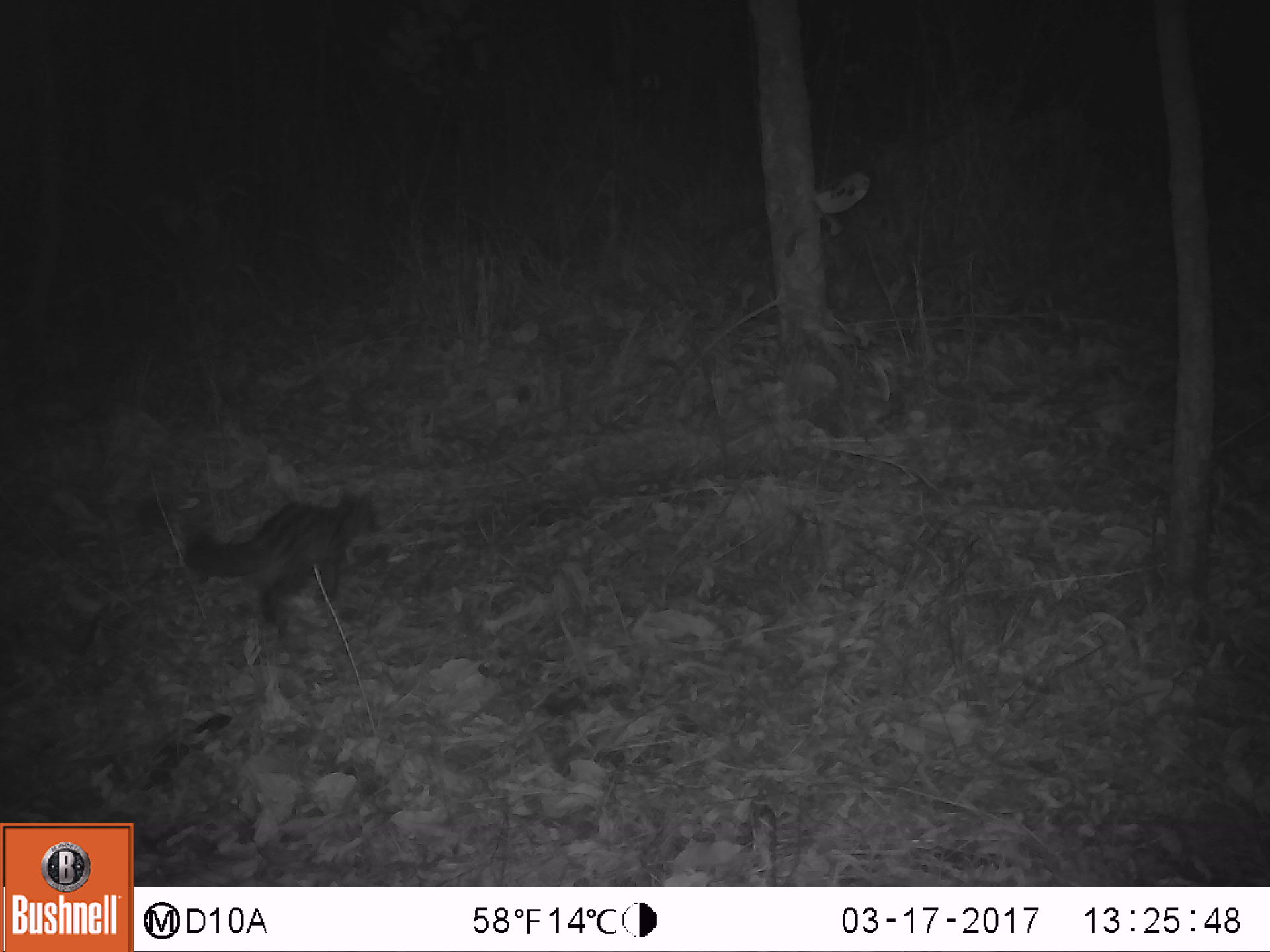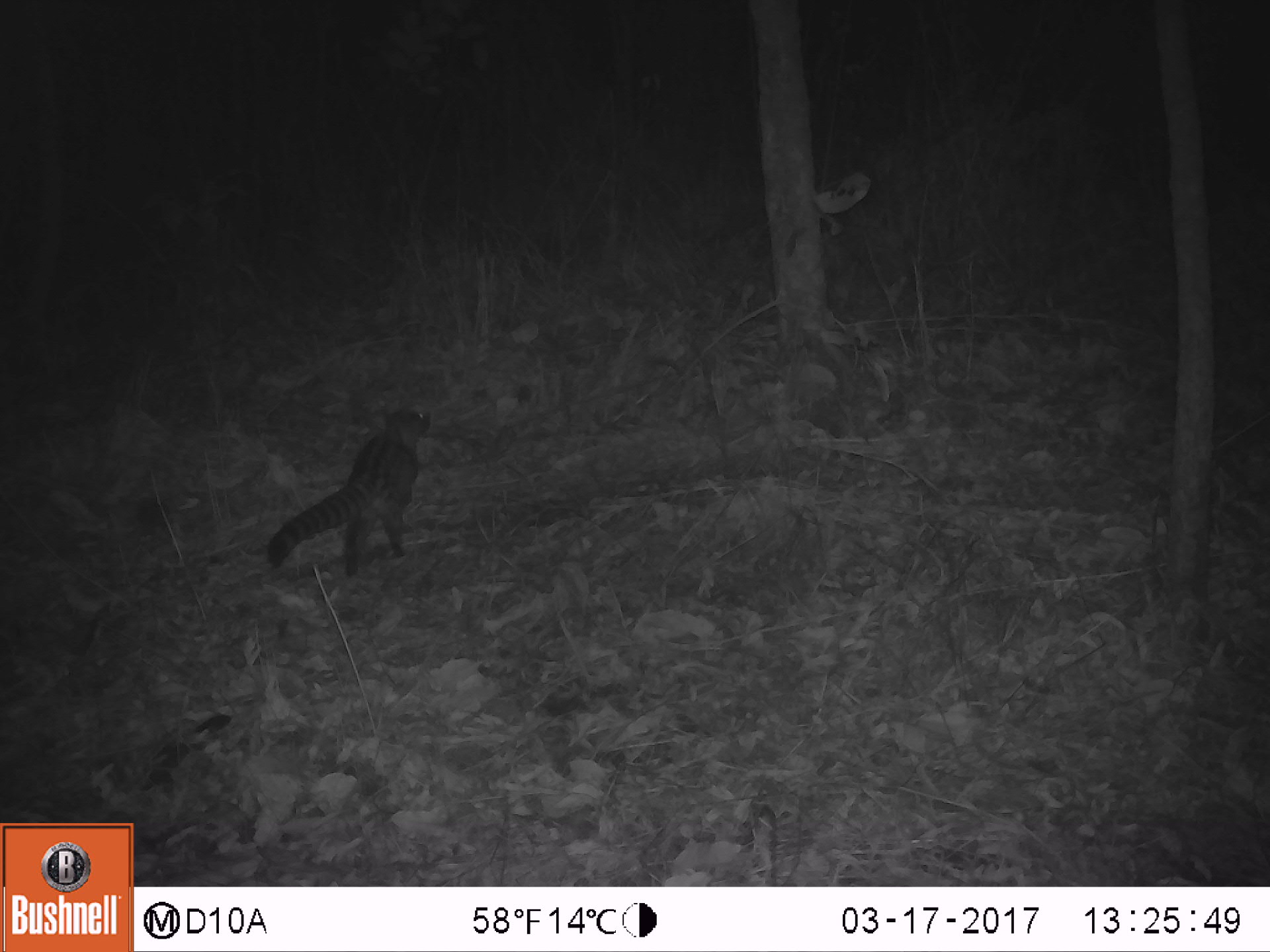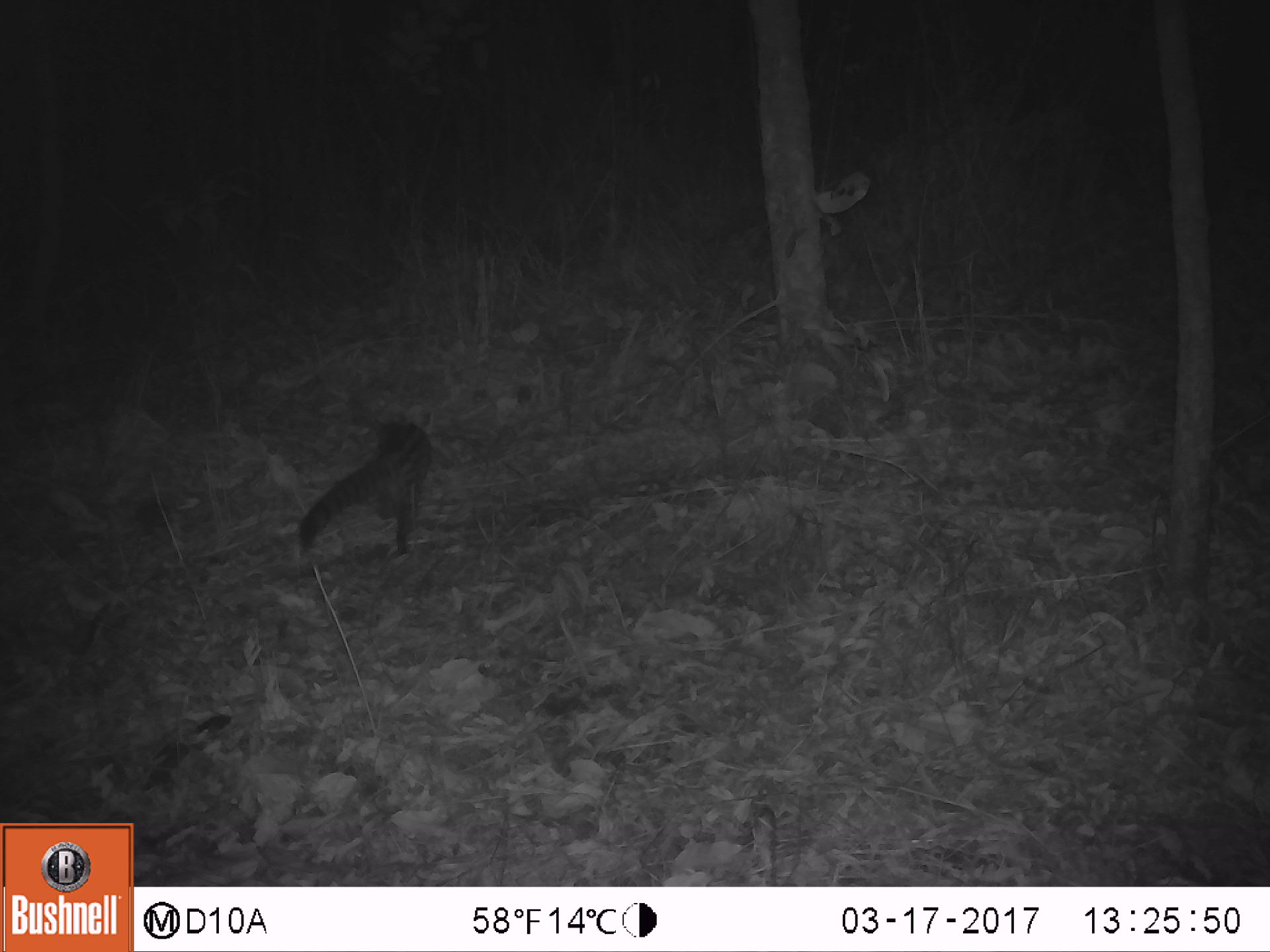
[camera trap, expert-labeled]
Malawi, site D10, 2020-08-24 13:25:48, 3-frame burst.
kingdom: Animalia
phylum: Chordata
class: Mammalia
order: Carnivora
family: Viverridae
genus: Genetta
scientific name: Genetta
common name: genet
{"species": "genet (Genetta)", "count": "1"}